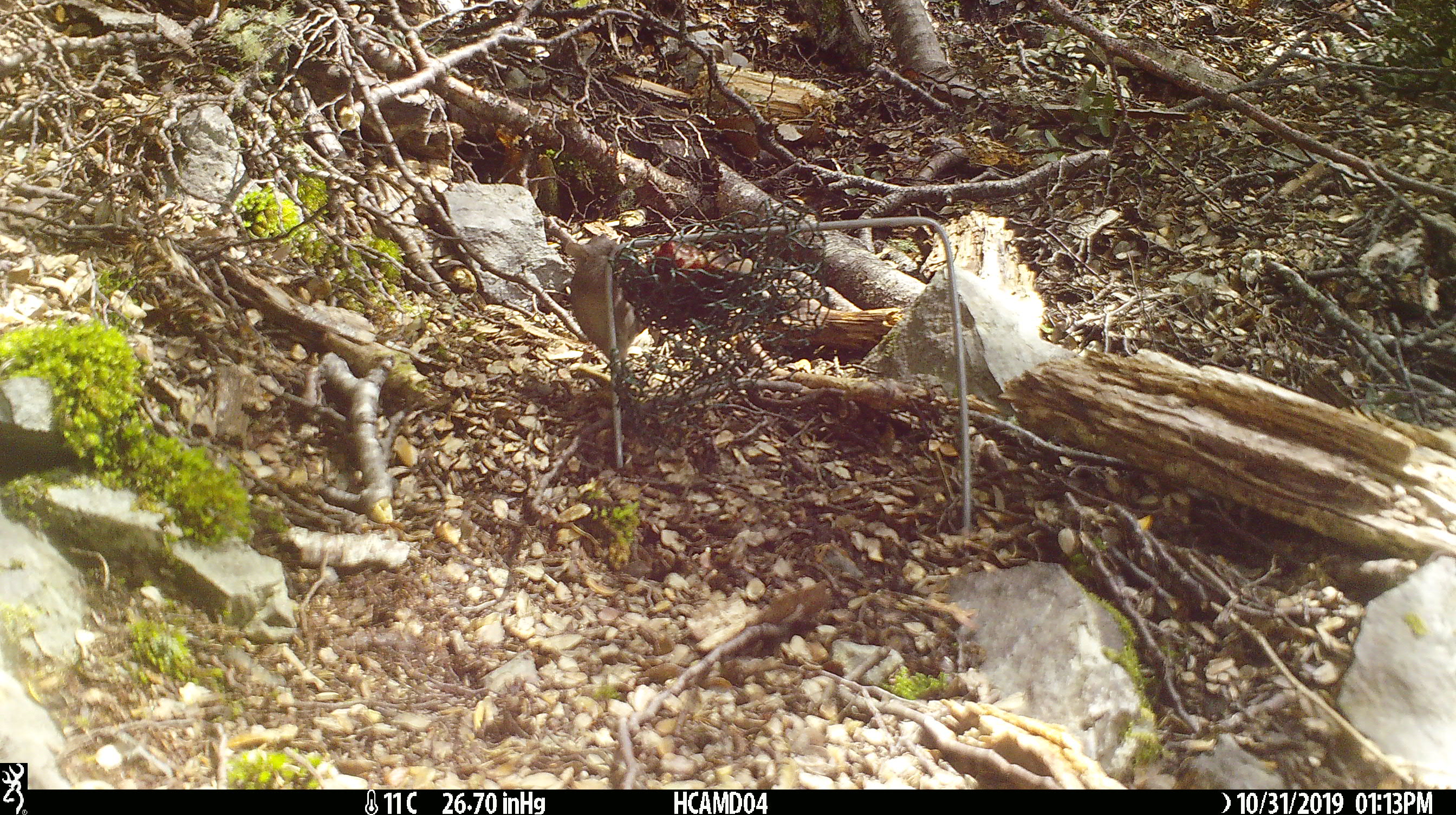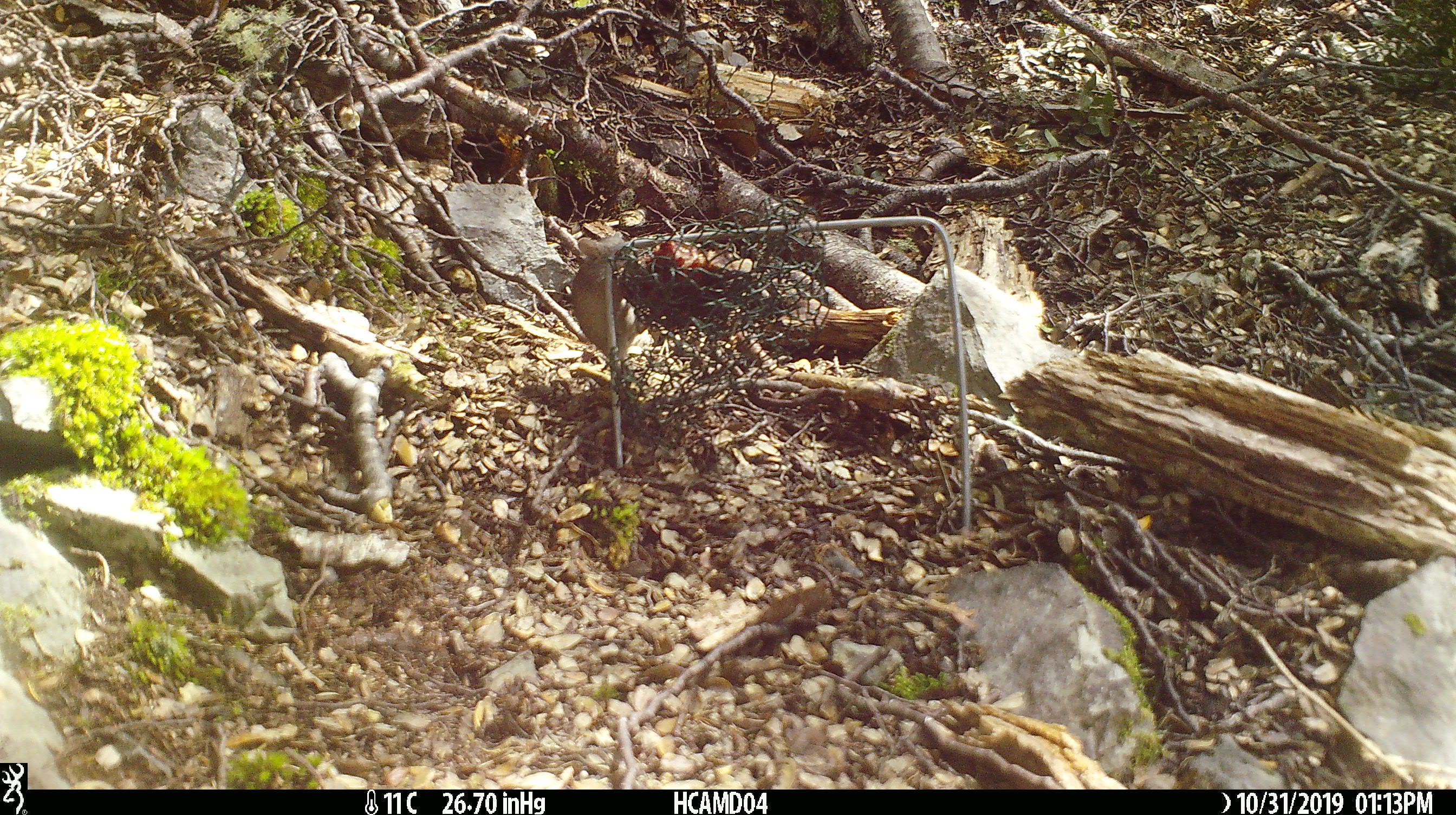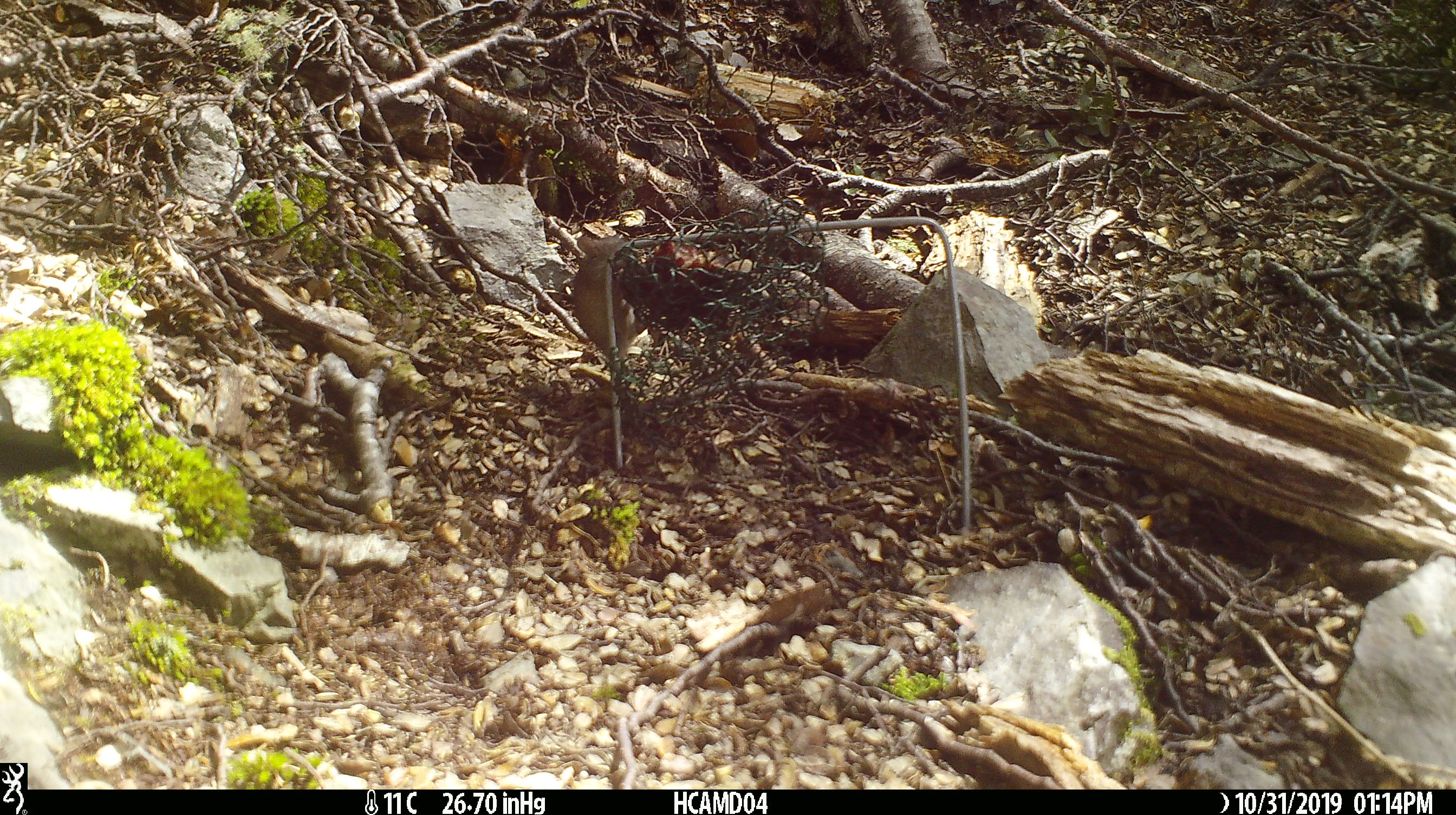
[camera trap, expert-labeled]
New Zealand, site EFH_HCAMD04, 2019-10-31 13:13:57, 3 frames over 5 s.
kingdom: Animalia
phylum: Chordata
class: Mammalia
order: Rodentia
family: Muridae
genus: Mus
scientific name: Mus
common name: mouse